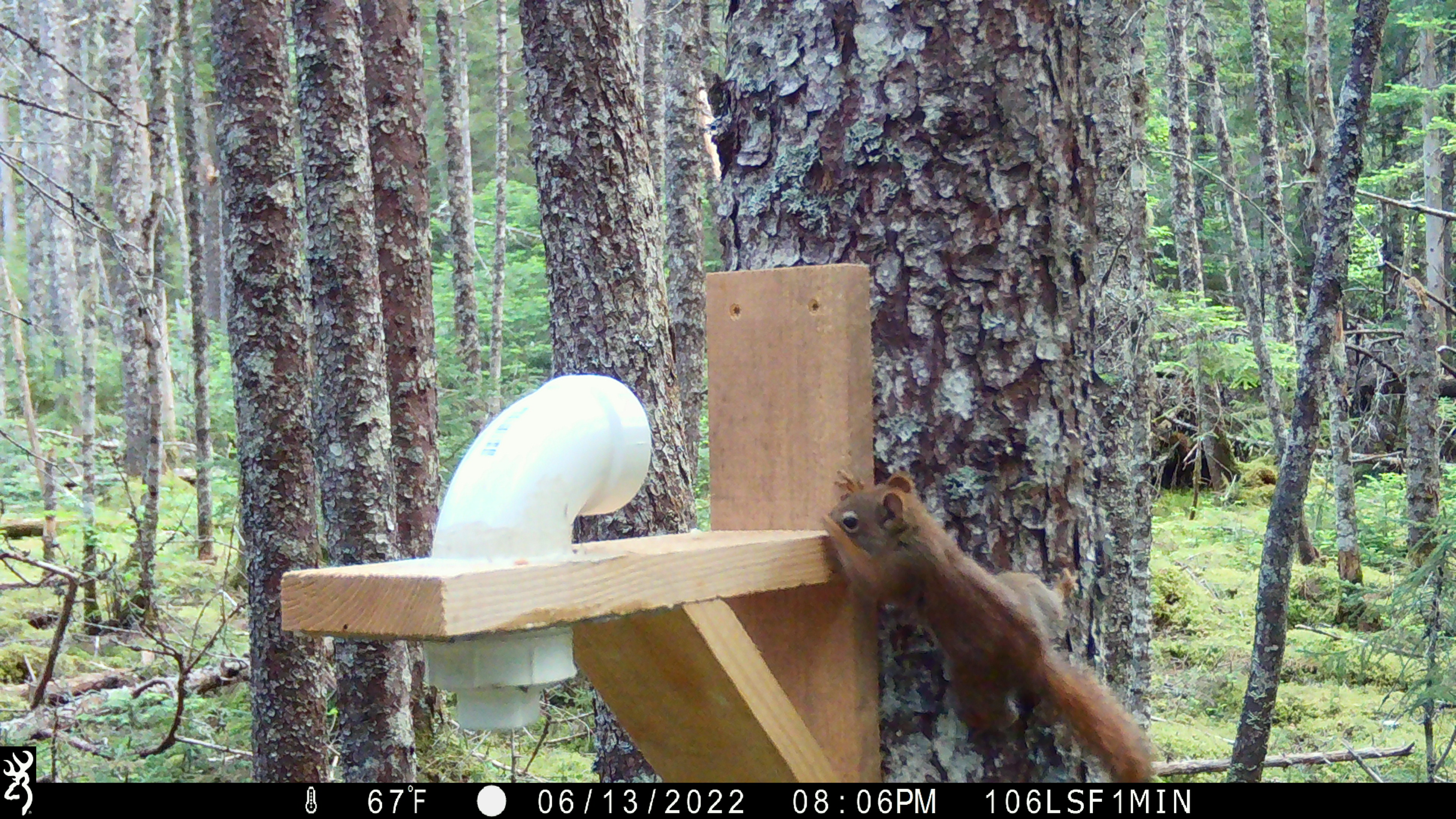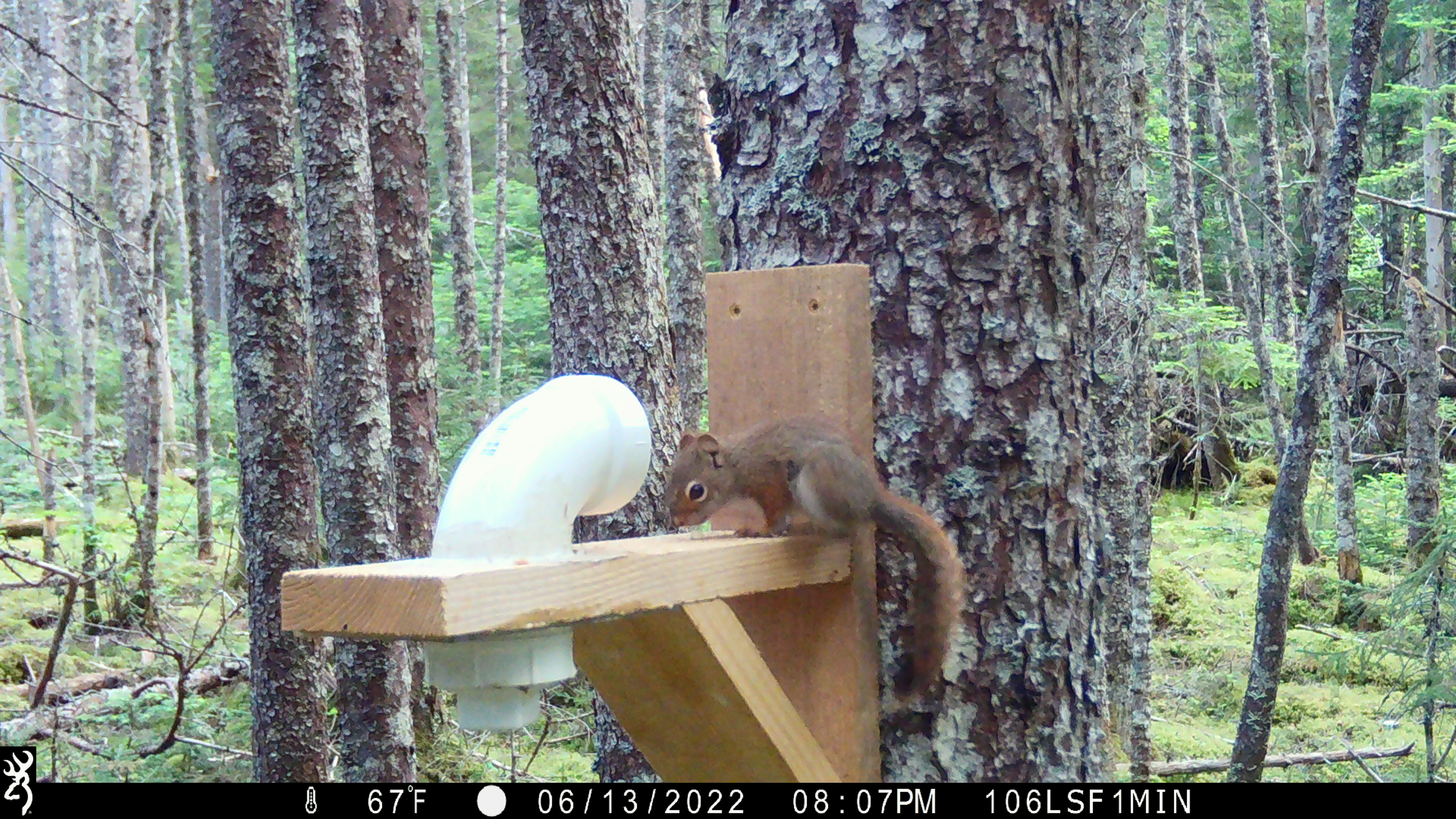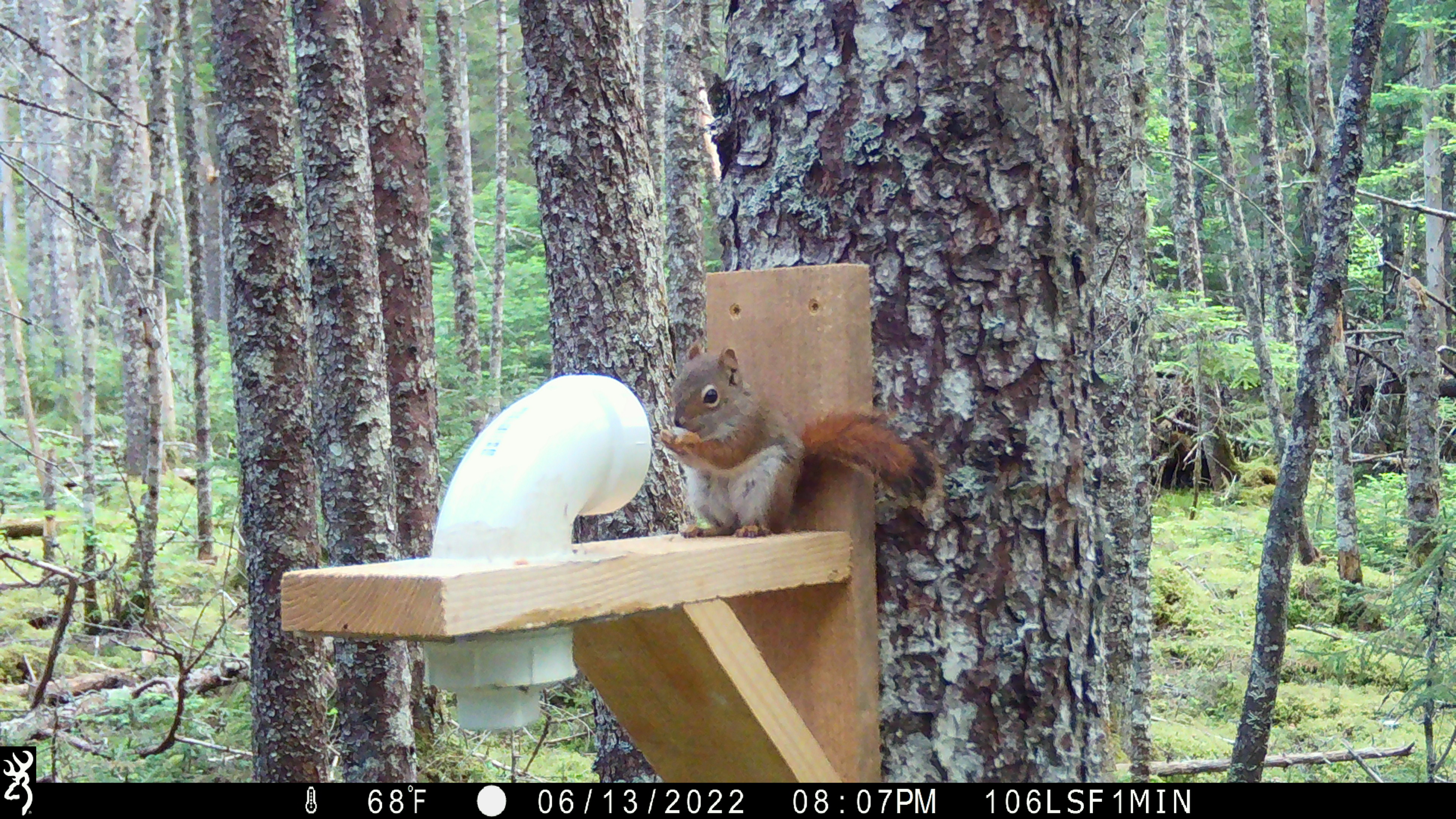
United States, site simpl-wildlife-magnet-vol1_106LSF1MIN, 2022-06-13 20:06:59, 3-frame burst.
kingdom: Animalia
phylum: Chordata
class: Mammalia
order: Rodentia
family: Sciuridae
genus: Tamiasciurus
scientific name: Tamiasciurus hudsonicus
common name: red squirrel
Red squirrel (Tamiasciurus hudsonicus).